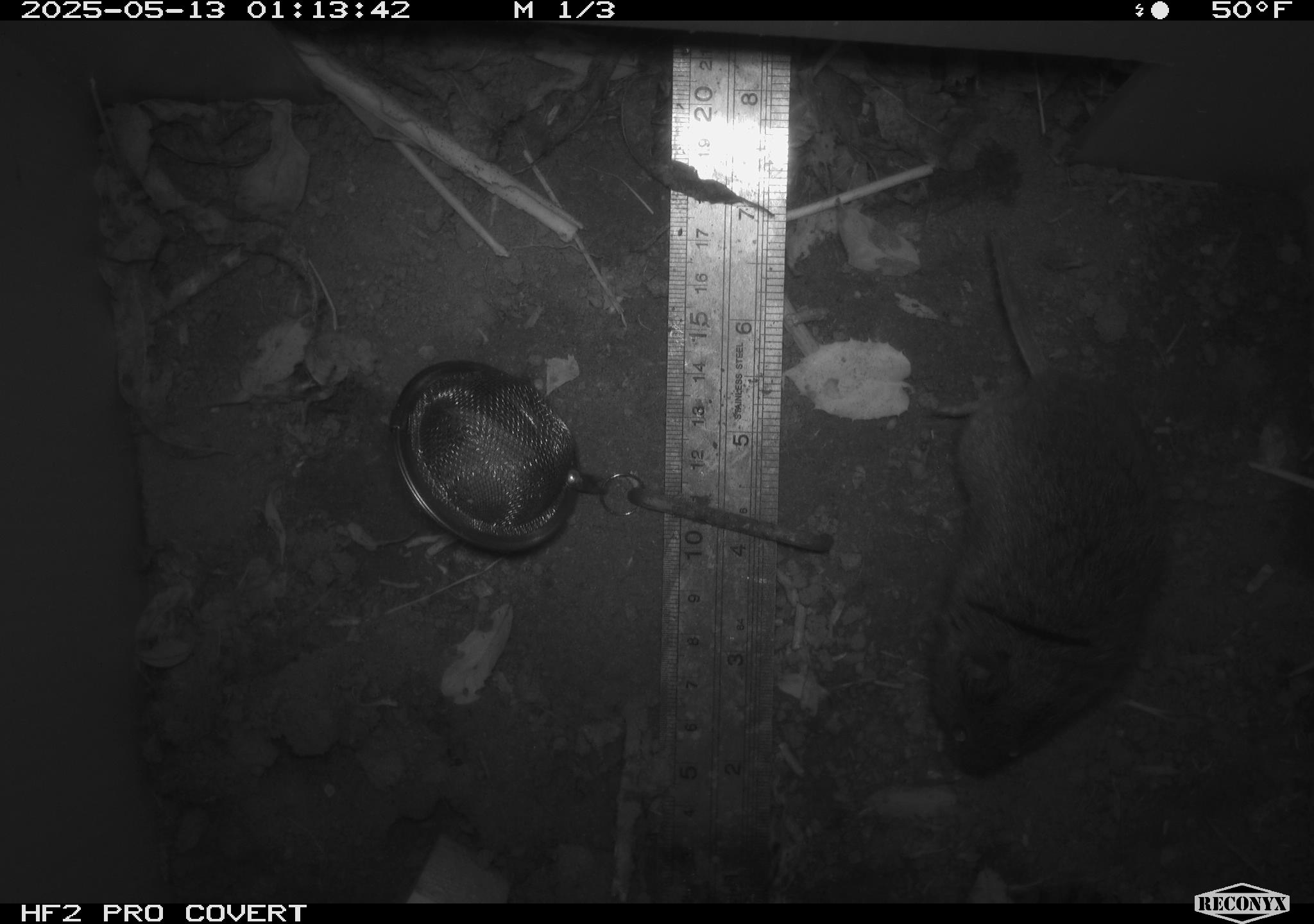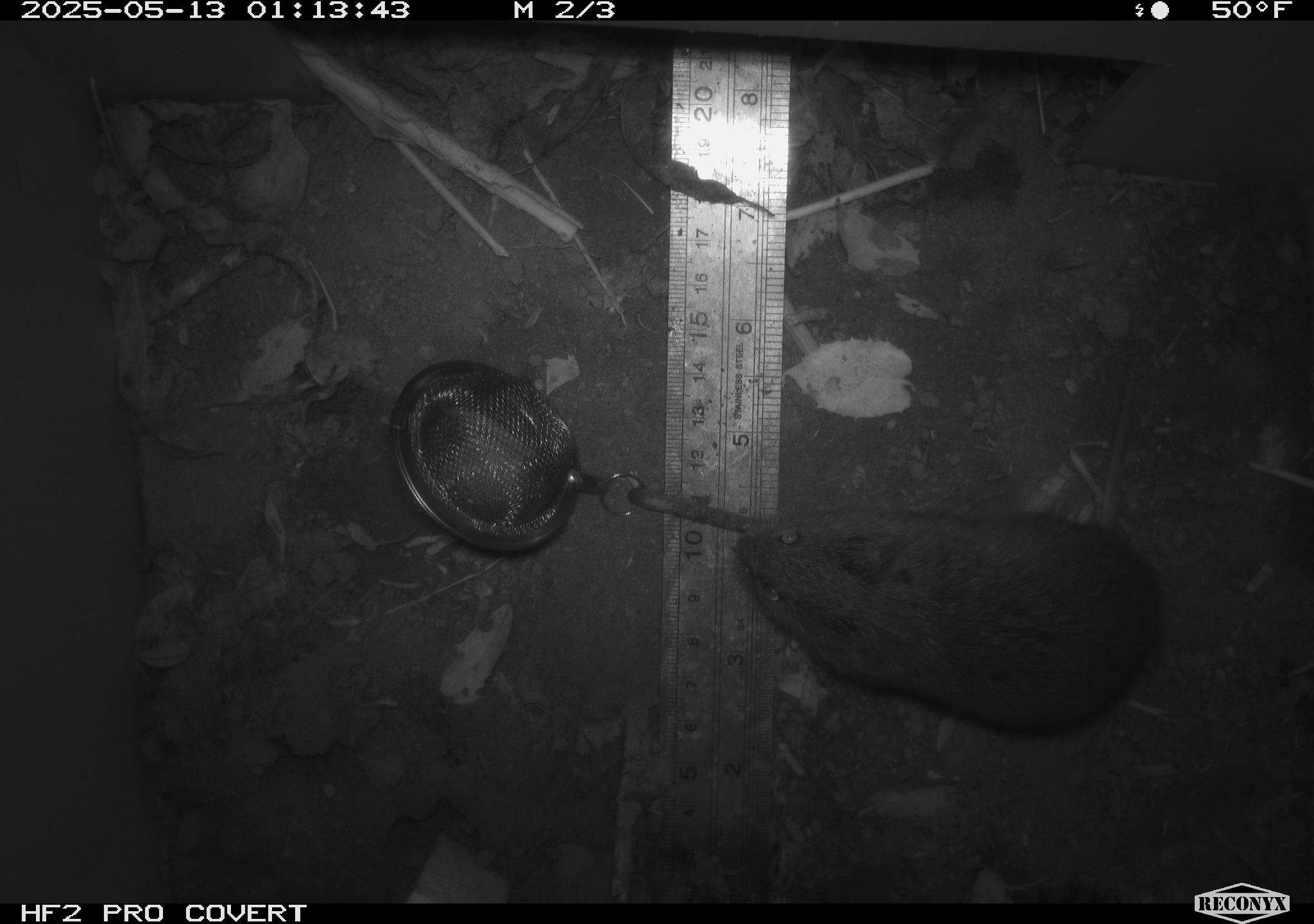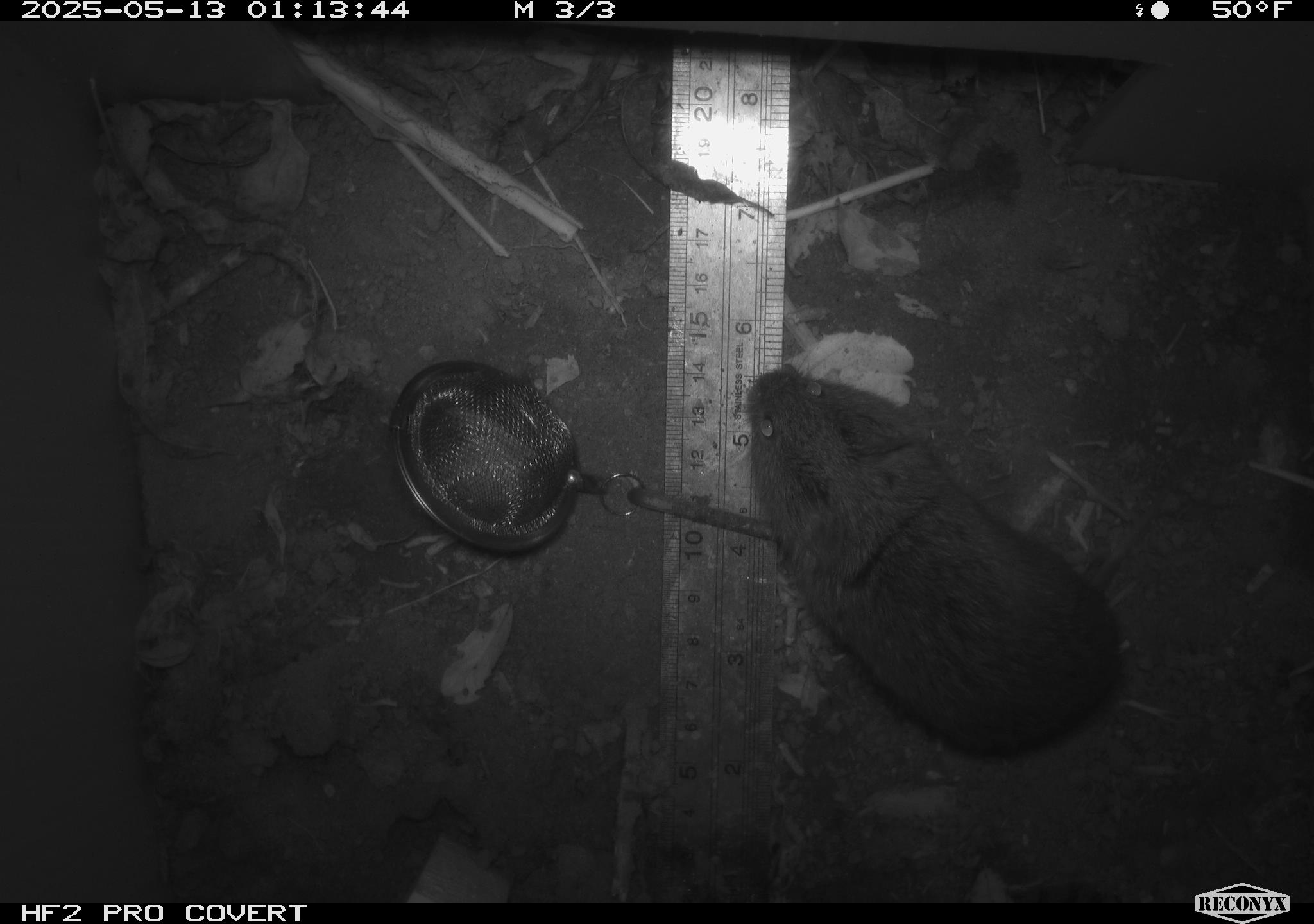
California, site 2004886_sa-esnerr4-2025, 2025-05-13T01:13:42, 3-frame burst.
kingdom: Animalia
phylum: Chordata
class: Mammalia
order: Rodentia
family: Cricetidae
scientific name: Arvicolinae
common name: voles, lemmings, and muskrats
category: arvicolinae subfamily